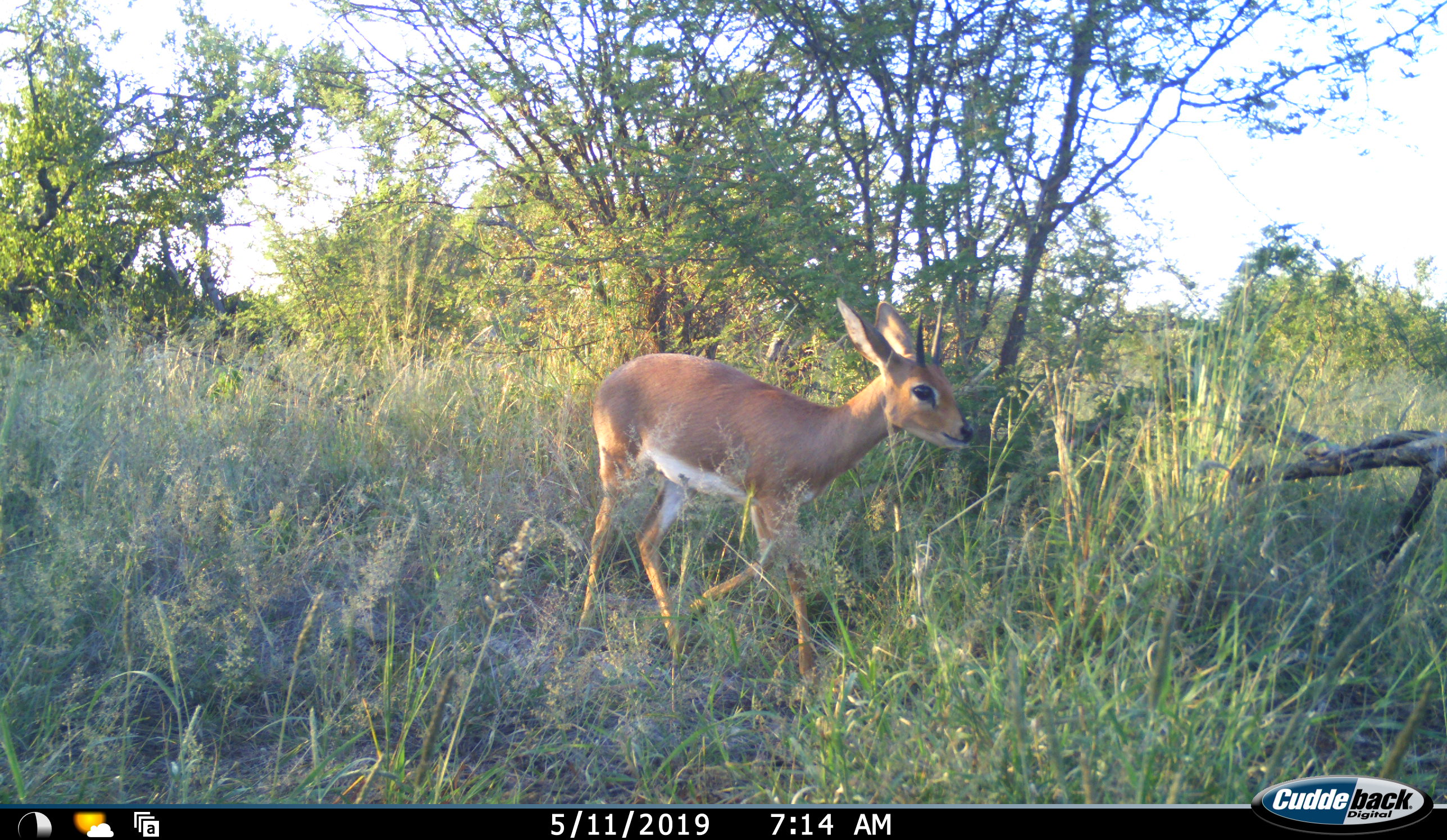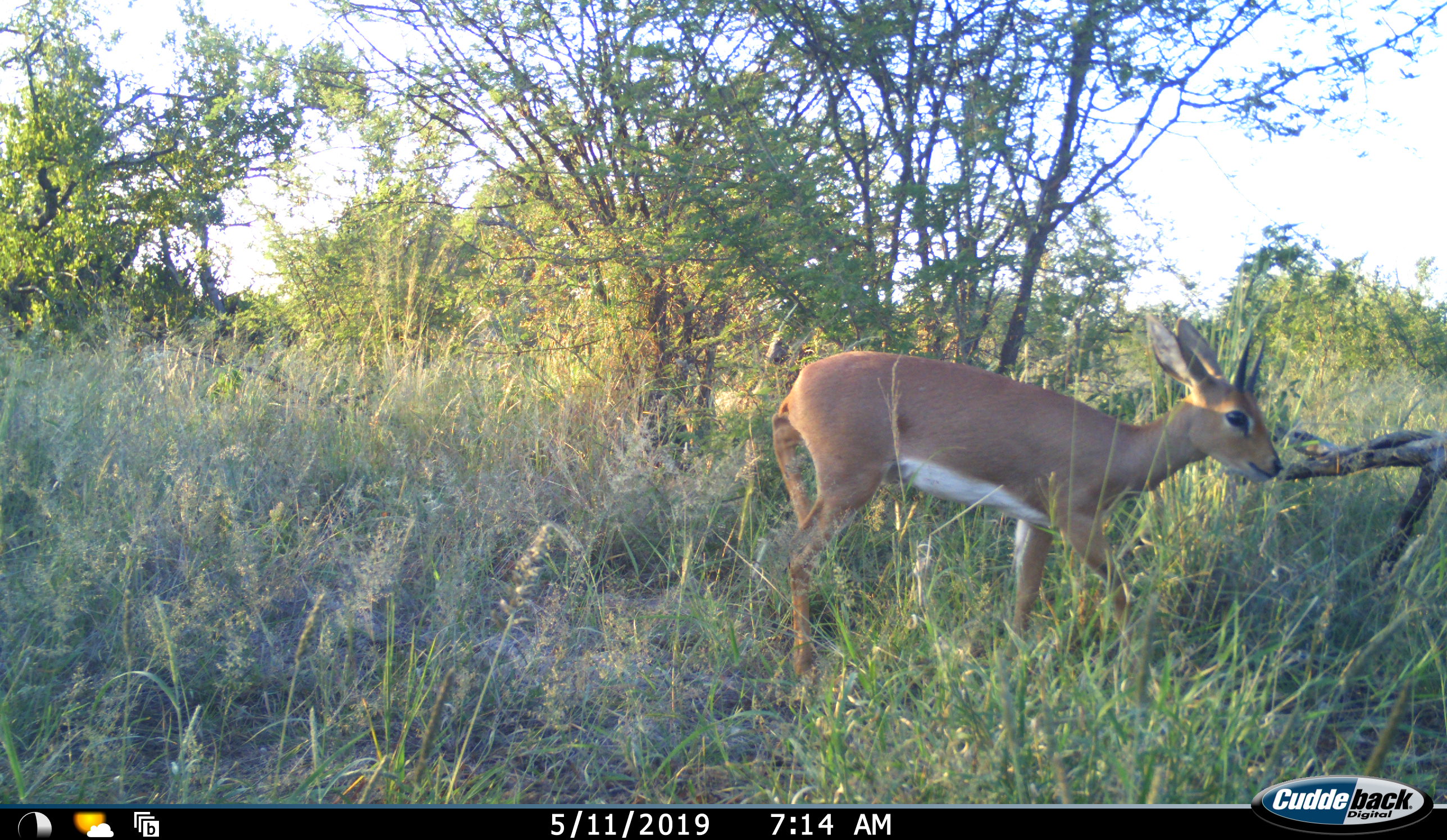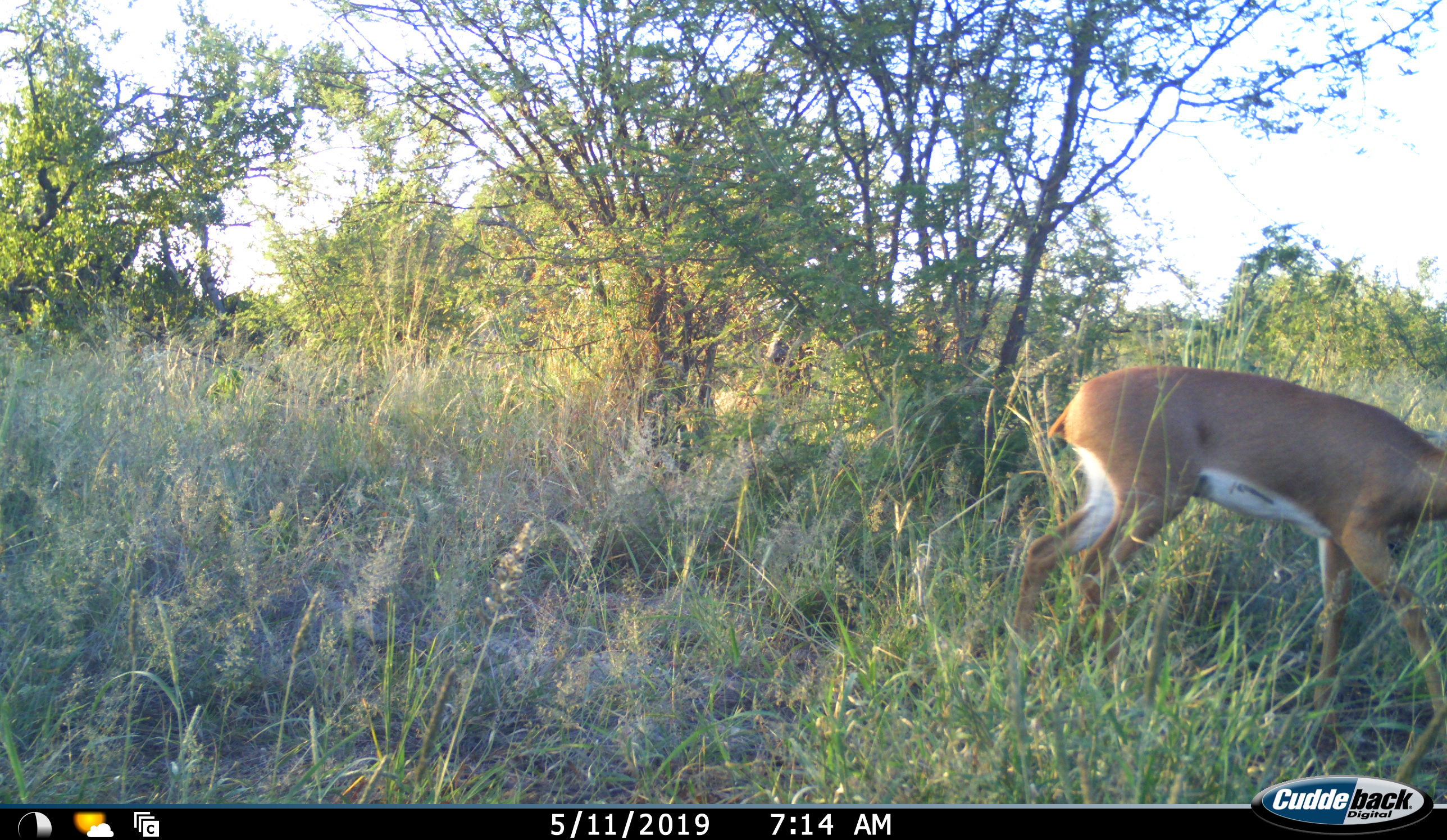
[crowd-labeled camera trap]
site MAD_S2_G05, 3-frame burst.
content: unidentified animal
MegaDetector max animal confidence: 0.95